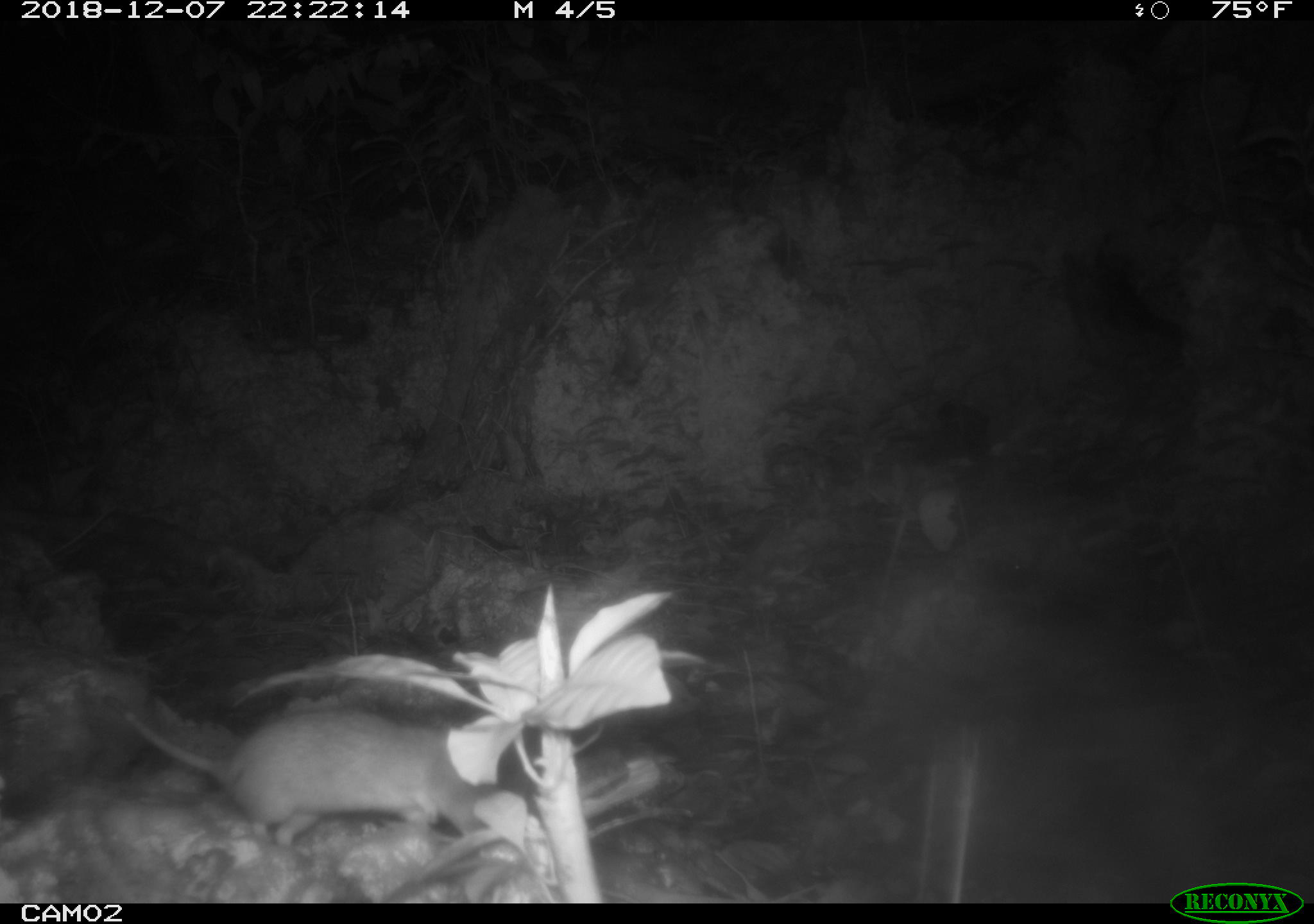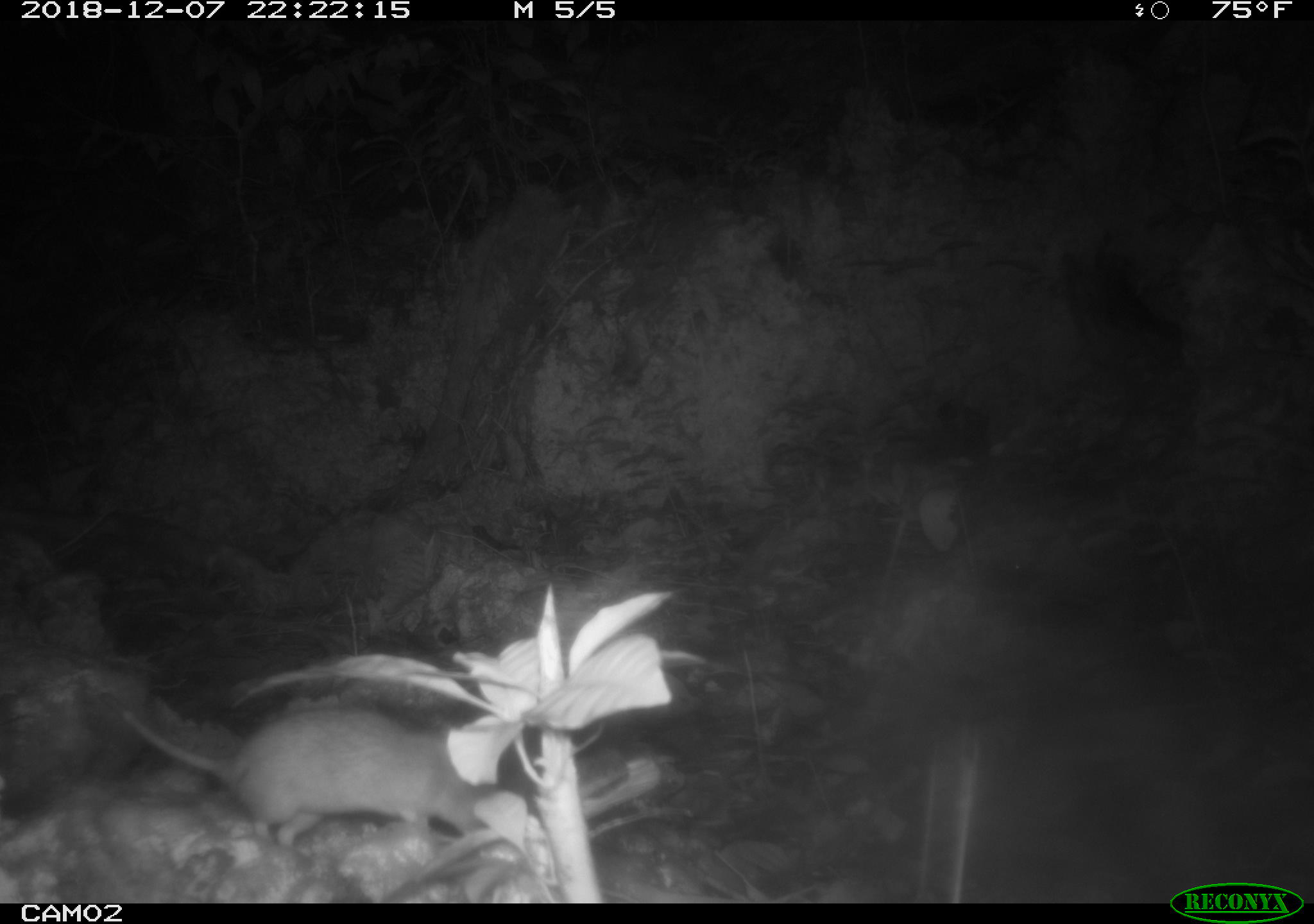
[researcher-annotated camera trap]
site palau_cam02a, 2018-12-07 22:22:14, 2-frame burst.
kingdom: Animalia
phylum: Chordata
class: Mammalia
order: Rodentia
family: Muridae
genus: Rattus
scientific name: Rattus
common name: rat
Rat (Rattus).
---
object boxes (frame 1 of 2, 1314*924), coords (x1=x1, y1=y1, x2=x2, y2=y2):
rat: (x1=116, y1=687, x2=549, y2=868)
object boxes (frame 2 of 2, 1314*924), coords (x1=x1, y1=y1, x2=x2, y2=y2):
rat: (x1=92, y1=667, x2=546, y2=873)